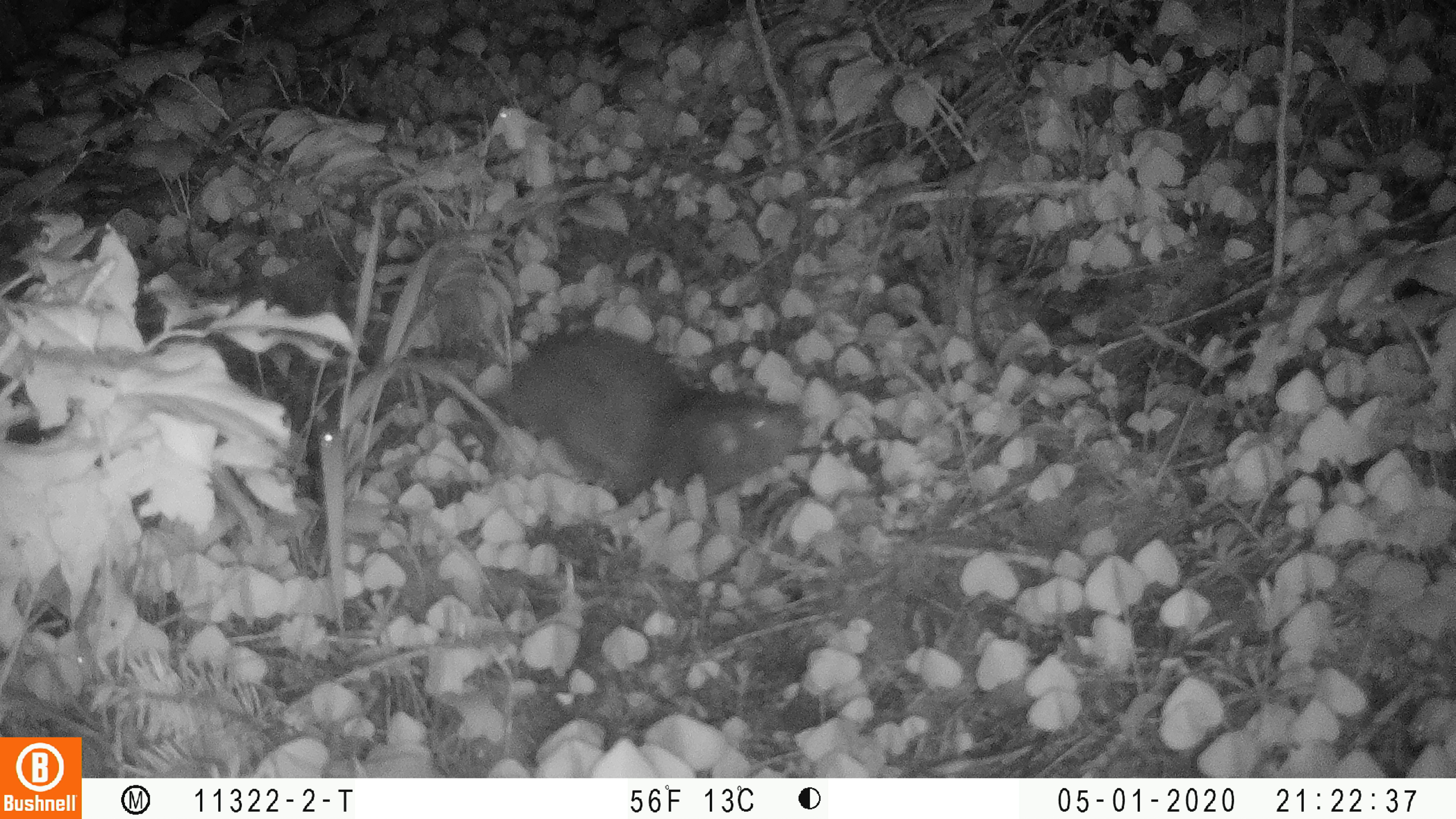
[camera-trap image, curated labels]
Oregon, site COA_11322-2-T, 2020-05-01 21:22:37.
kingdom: Animalia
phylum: Chordata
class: Mammalia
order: Rodentia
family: Aplodontiidae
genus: Aplodontia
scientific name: Aplodontia rufa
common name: mountain beaver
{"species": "mountain beaver (Aplodontia rufa)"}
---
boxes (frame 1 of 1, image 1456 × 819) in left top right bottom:
mountain beaver: 486 319 814 522